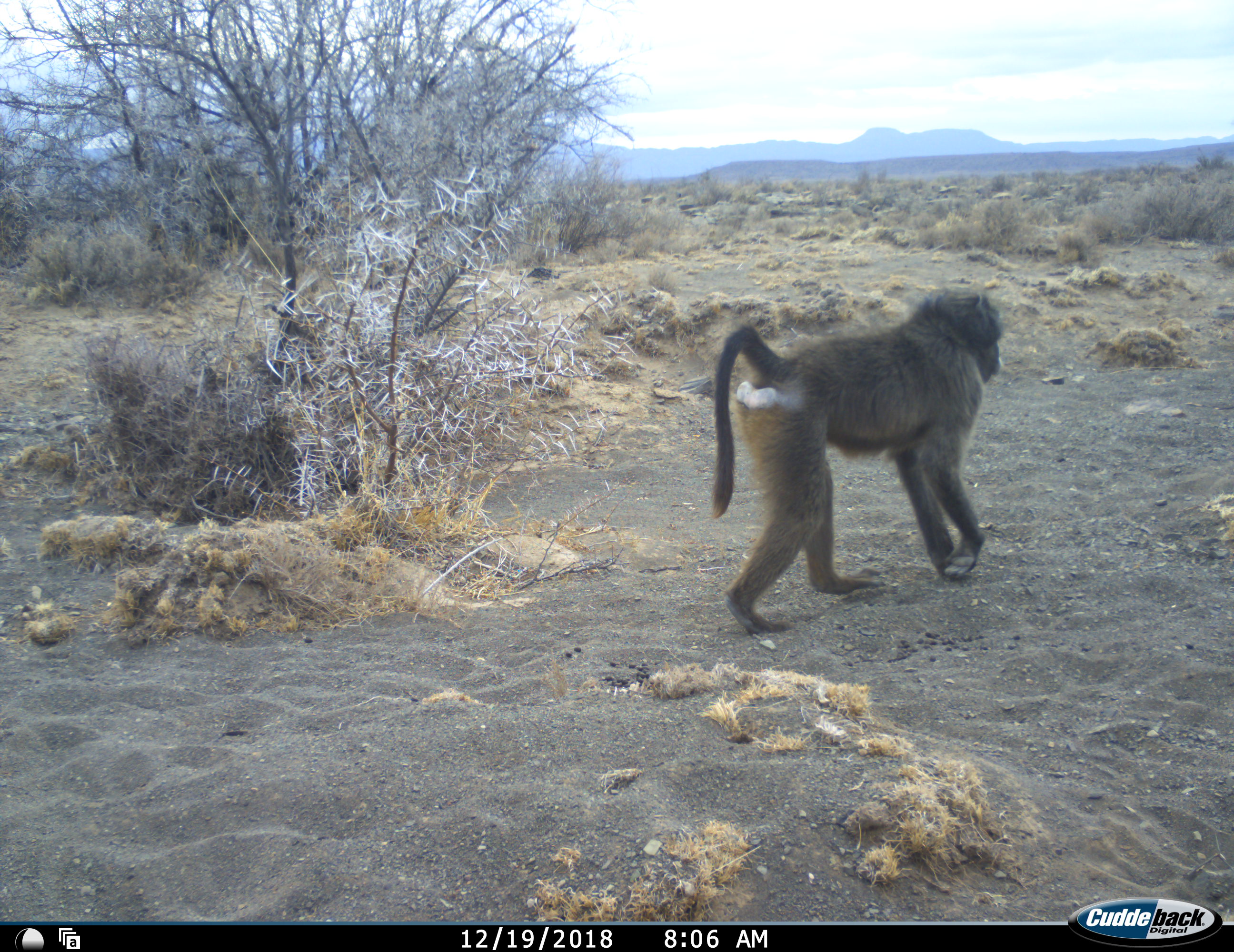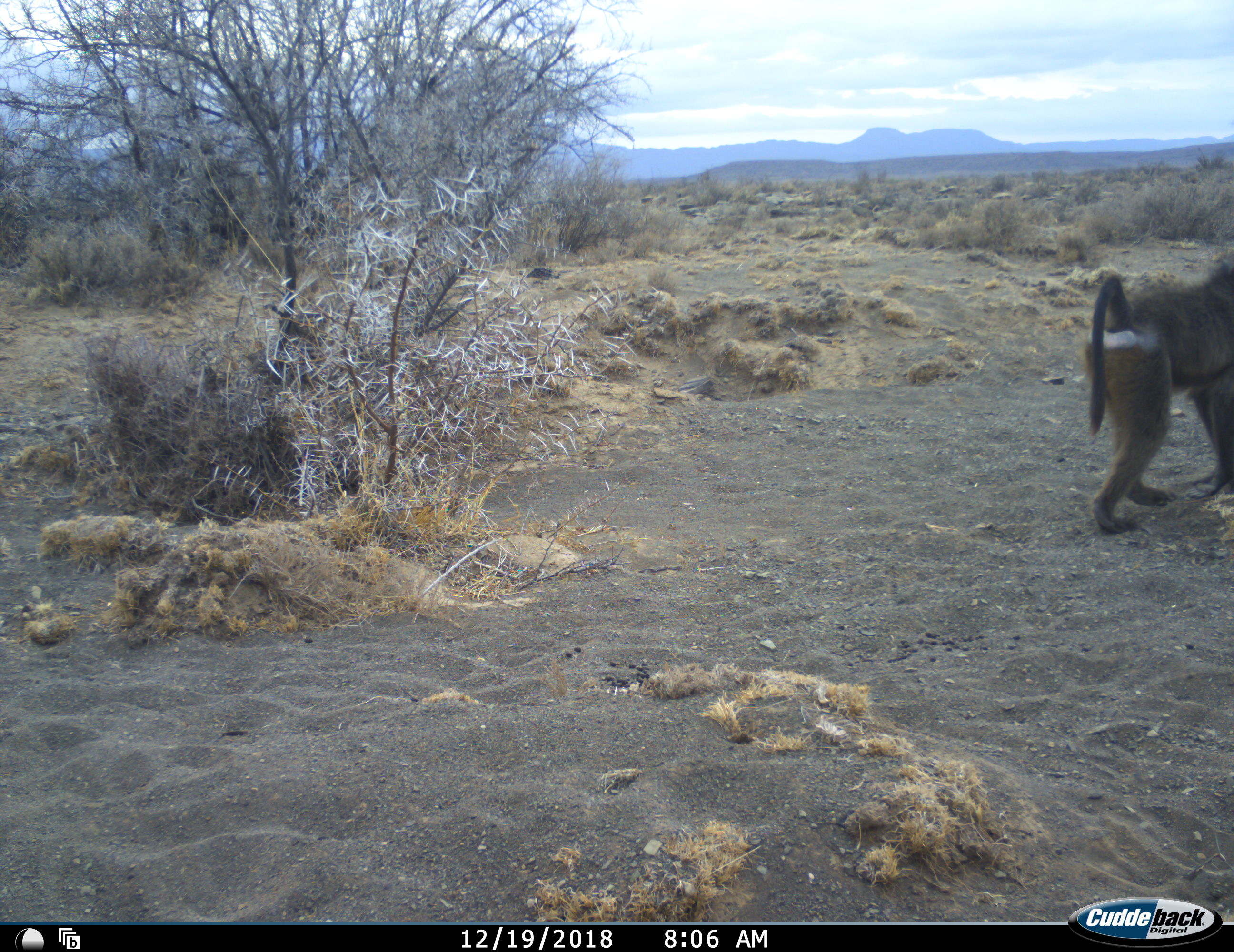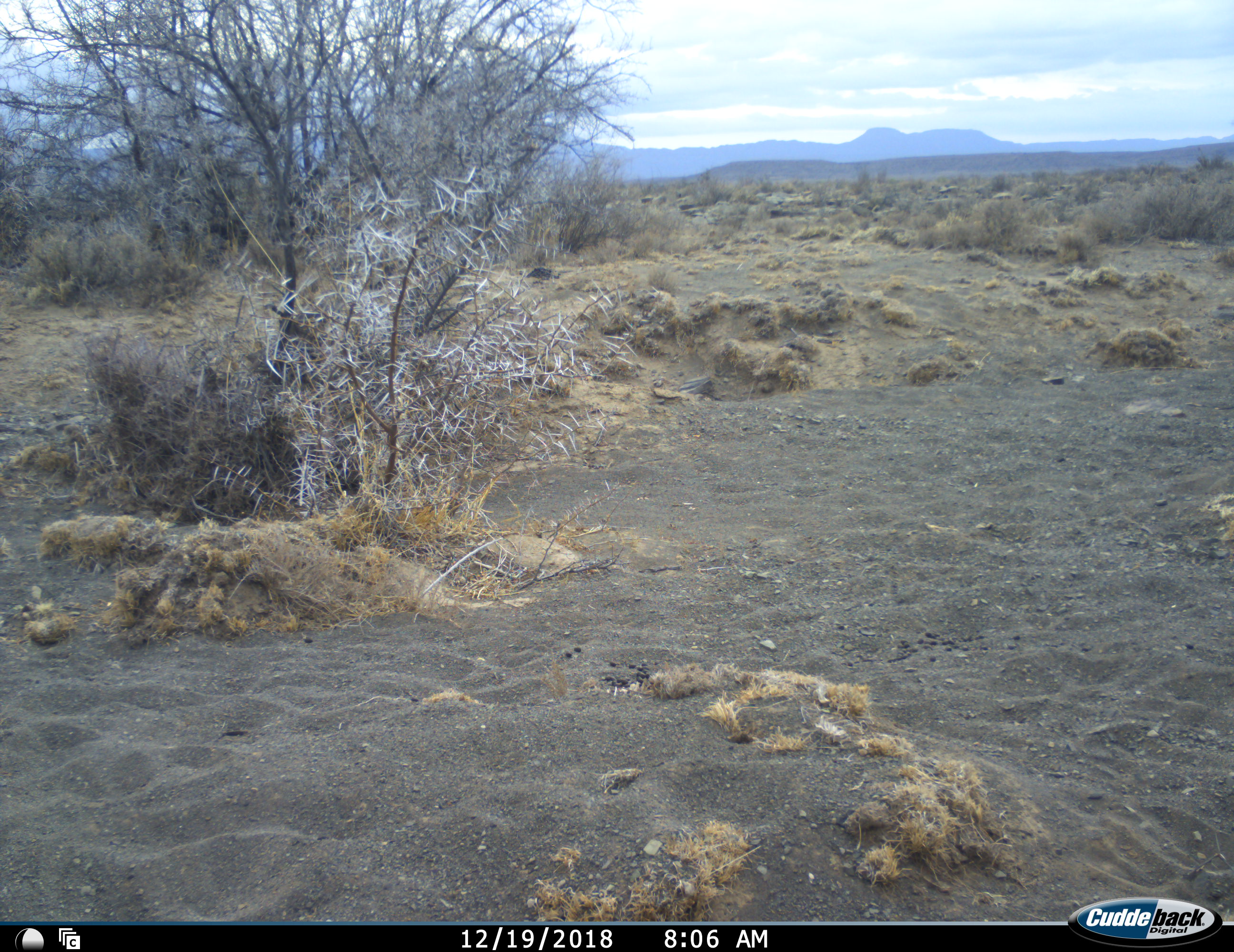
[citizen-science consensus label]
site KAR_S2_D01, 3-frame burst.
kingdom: Animalia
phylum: Chordata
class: Mammalia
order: Primates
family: Cercopithecidae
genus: Papio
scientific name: Papio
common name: baboon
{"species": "baboon (Papio)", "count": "1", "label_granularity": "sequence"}